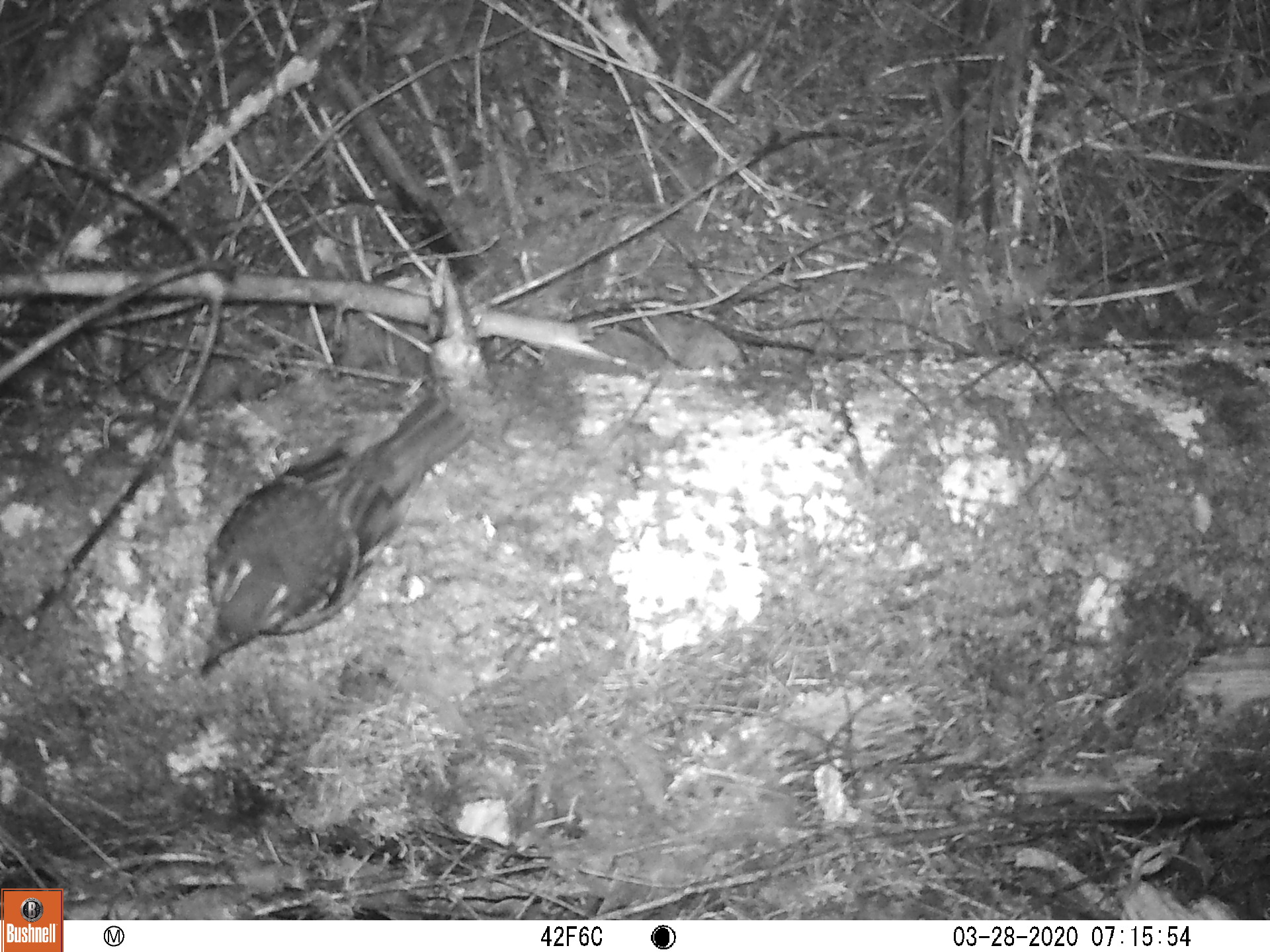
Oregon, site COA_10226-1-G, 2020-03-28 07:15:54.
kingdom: Animalia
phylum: Chordata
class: Aves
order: Passeriformes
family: Turdidae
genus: Ixoreus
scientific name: Ixoreus naevius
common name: varied thrush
Varied thrush (Ixoreus naevius).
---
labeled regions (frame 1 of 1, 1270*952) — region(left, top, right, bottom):
varied thrush: region(186, 399, 483, 669)